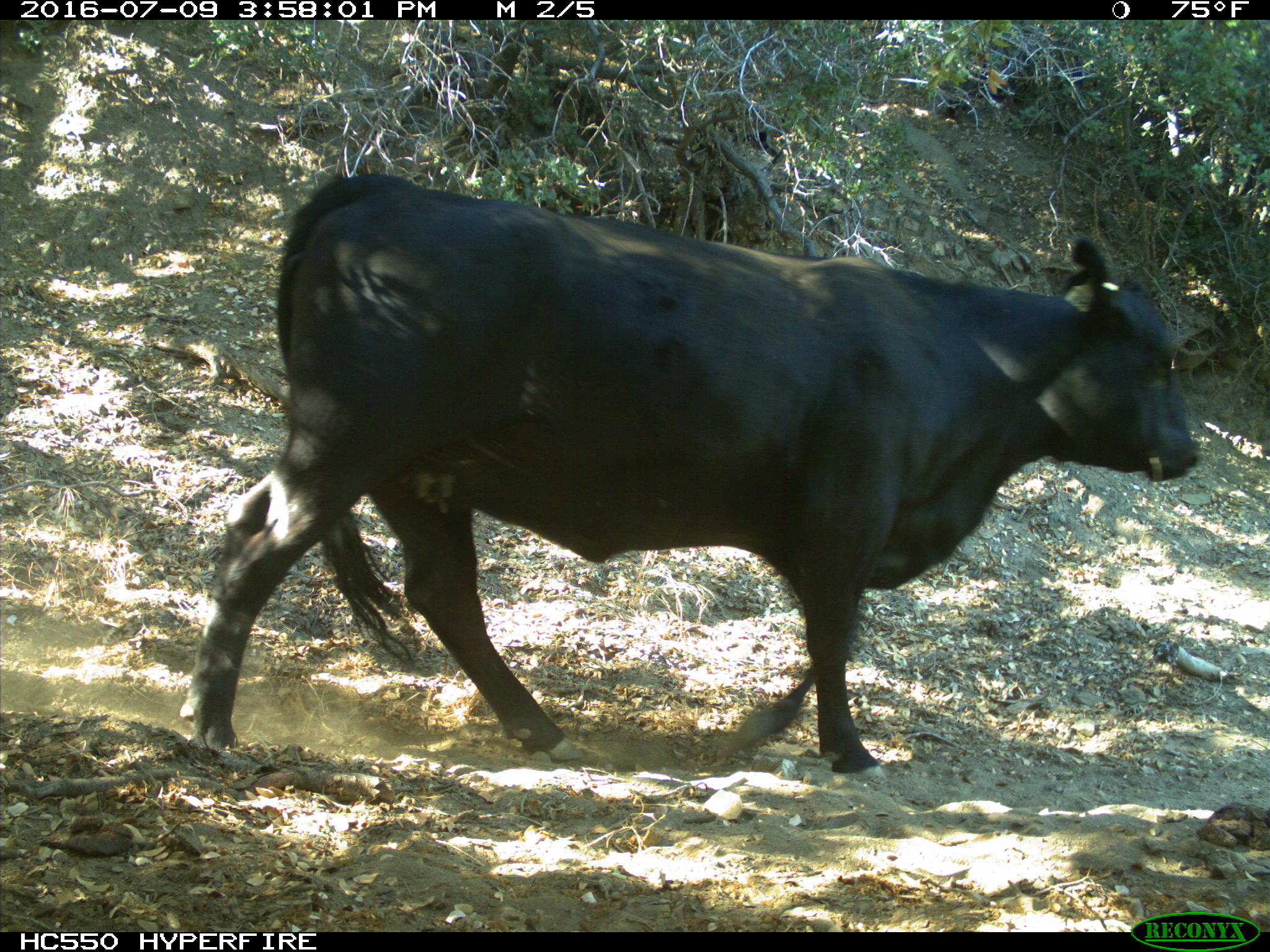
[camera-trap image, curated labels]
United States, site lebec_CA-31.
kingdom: Animalia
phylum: Chordata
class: Mammalia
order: Artiodactyla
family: Bovidae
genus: Bos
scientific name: Bos taurus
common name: domestic cow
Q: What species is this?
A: Bos taurus (domestic cow).